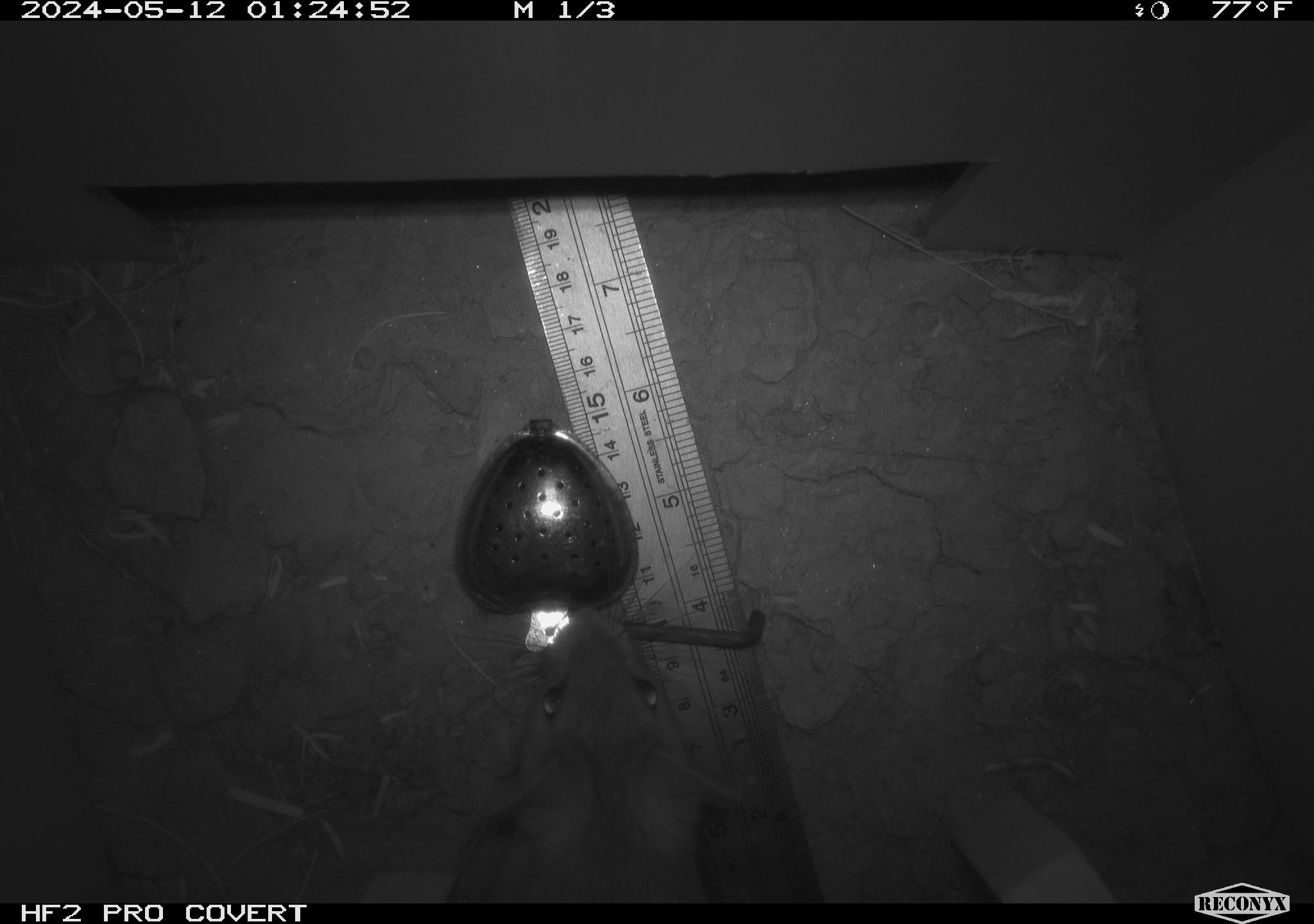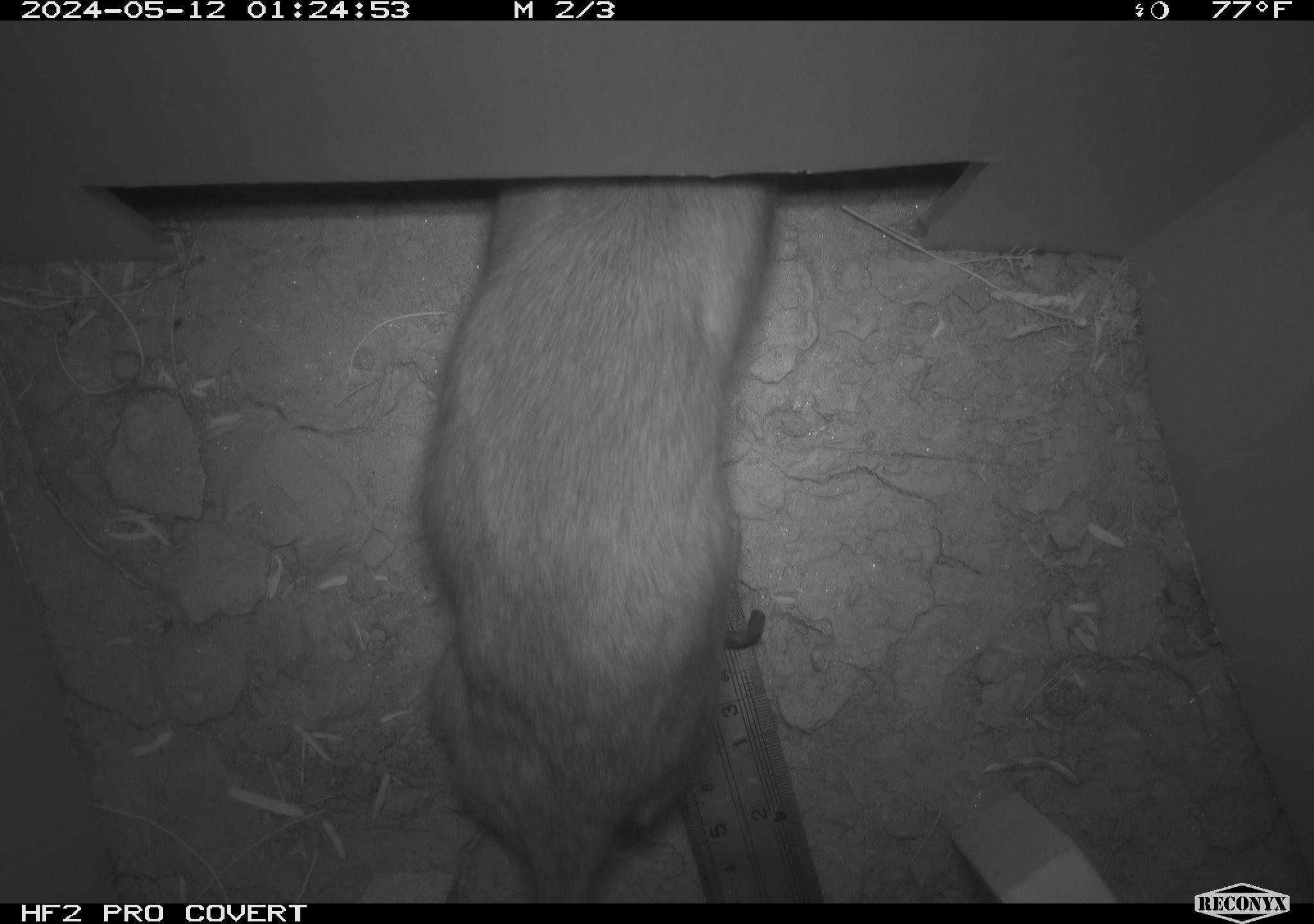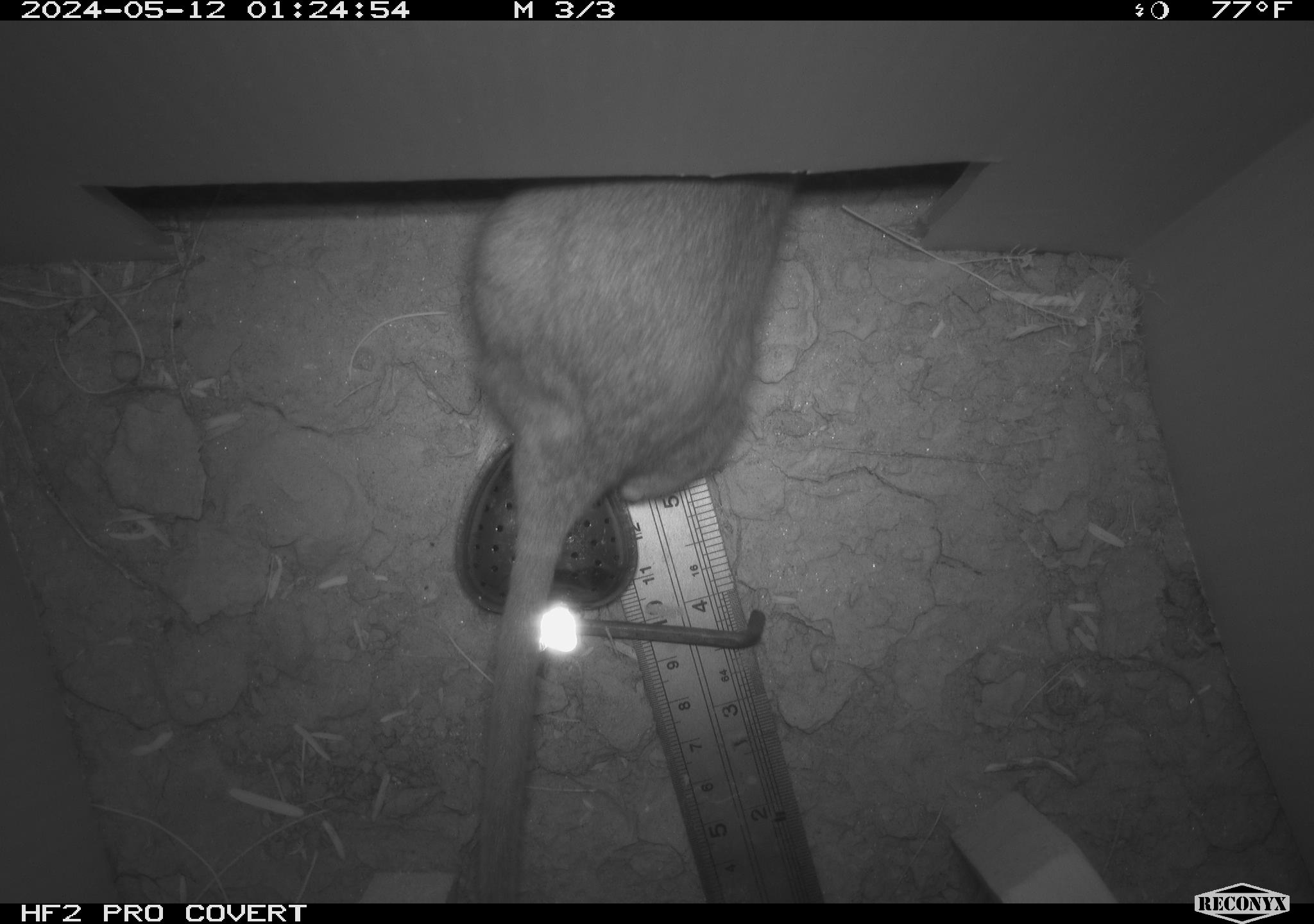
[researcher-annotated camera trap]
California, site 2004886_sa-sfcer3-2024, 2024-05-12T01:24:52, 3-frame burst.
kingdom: Animalia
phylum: Chordata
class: Mammalia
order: Rodentia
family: Cricetidae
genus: Neotoma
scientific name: Neotoma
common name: pack rat or woodrat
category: neotoma species